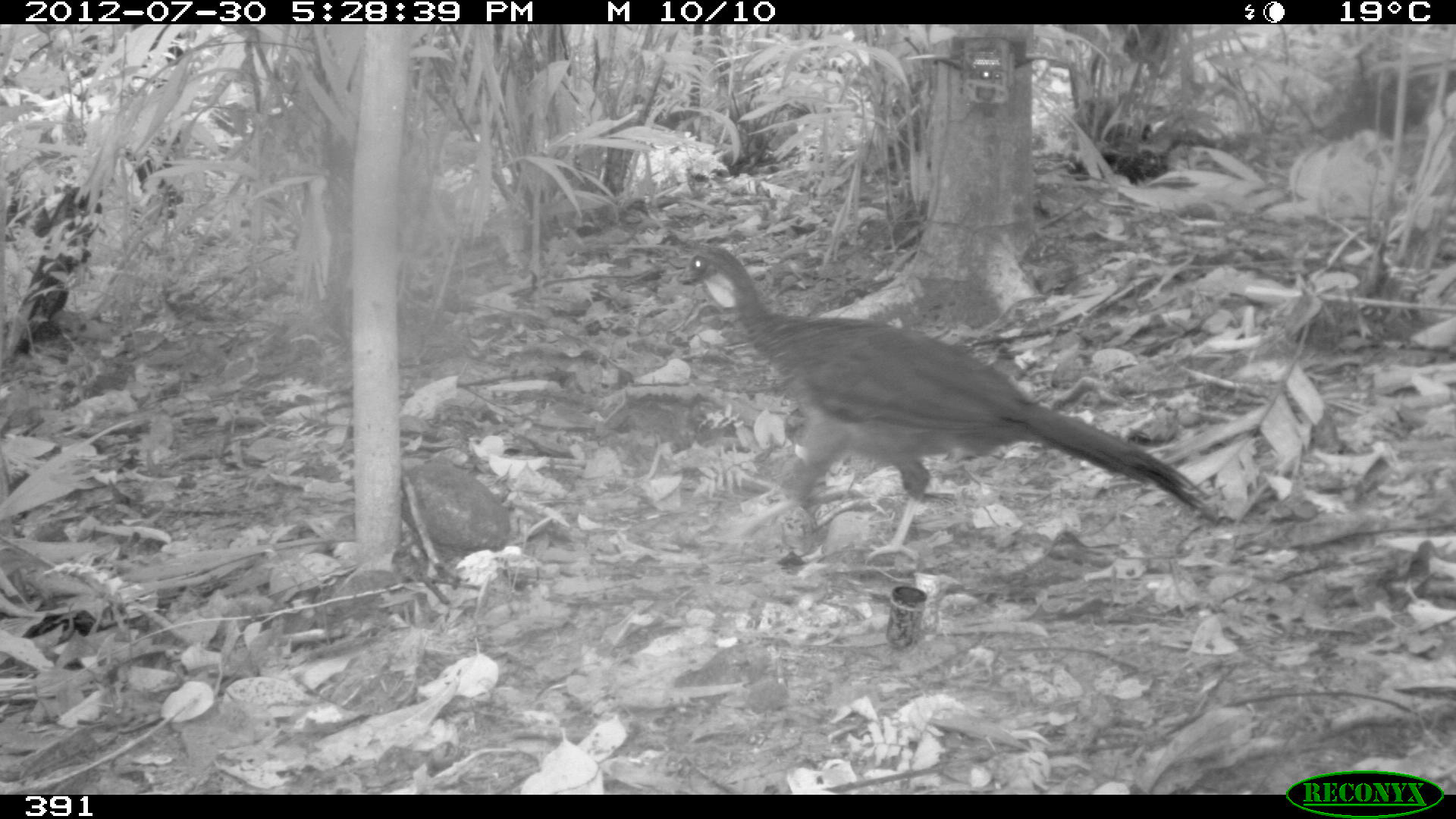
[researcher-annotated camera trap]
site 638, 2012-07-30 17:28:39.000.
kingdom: Animalia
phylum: Chordata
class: Aves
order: Galliformes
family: Cracidae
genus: Penelope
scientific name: Penelope jacquacu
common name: spix's guan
Penelope jacquacu (spix's guan).